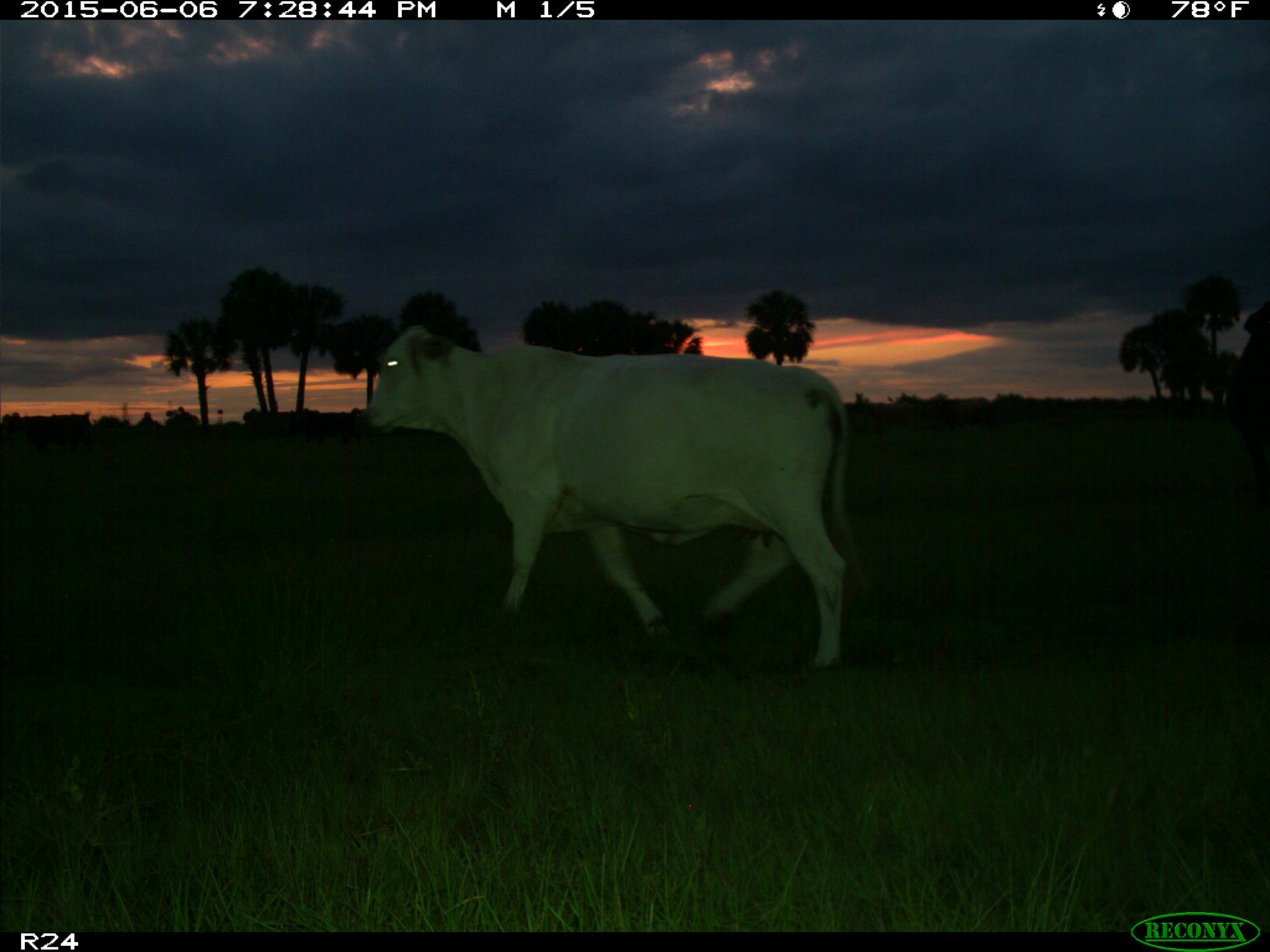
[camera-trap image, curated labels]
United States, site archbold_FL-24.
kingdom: Animalia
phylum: Chordata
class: Mammalia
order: Artiodactyla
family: Bovidae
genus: Bos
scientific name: Bos taurus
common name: domestic cow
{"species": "Bos taurus (domestic cow)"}